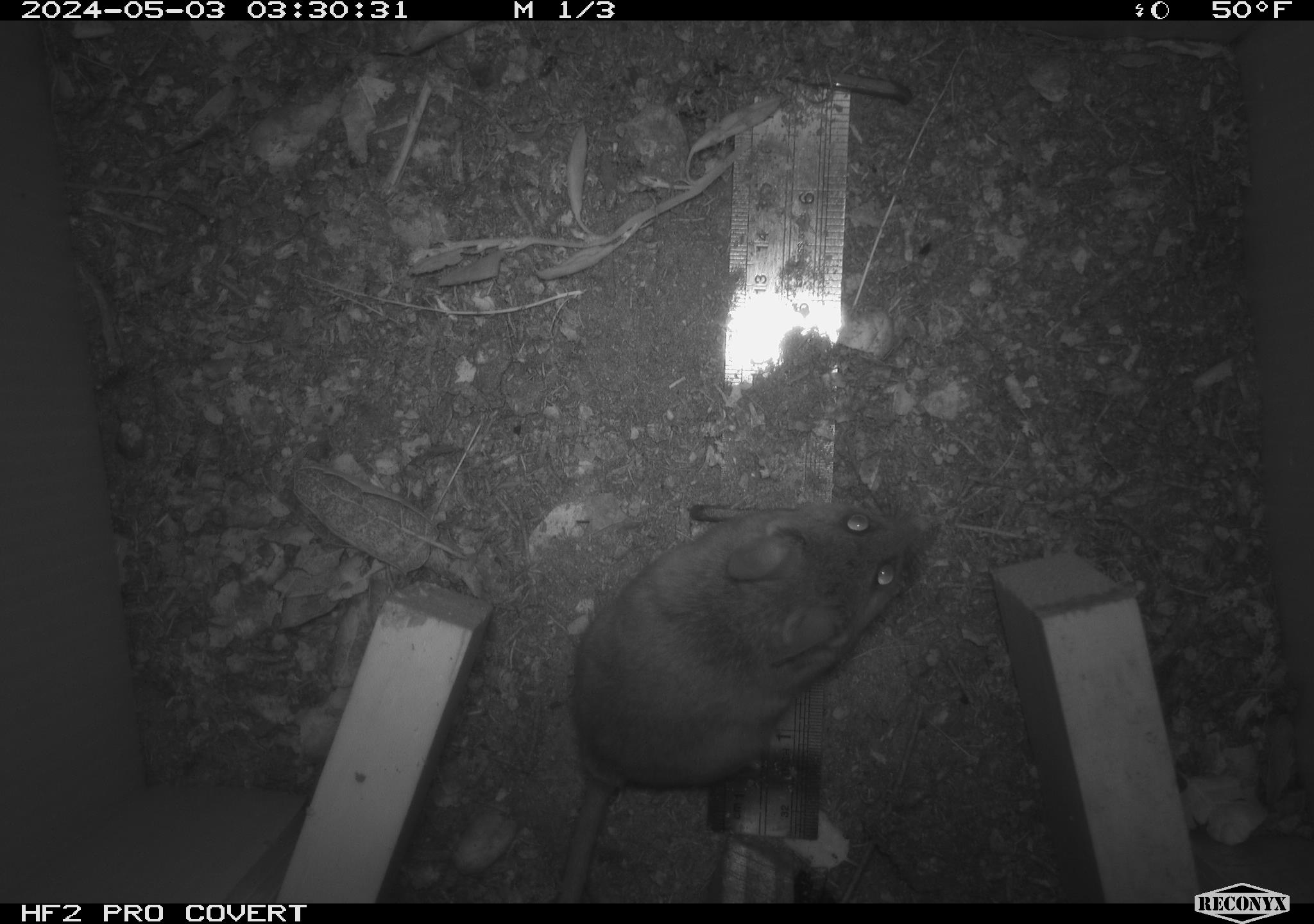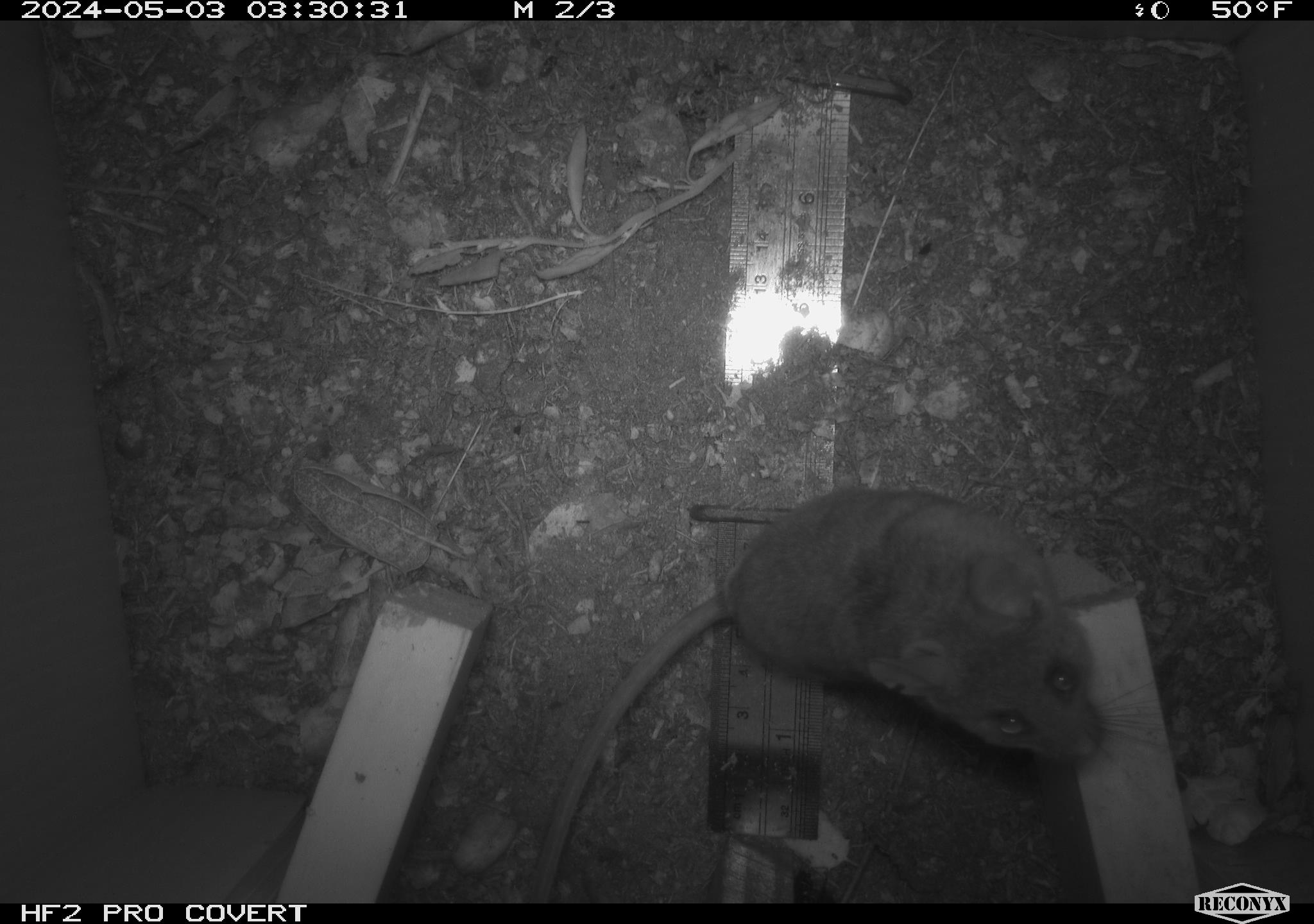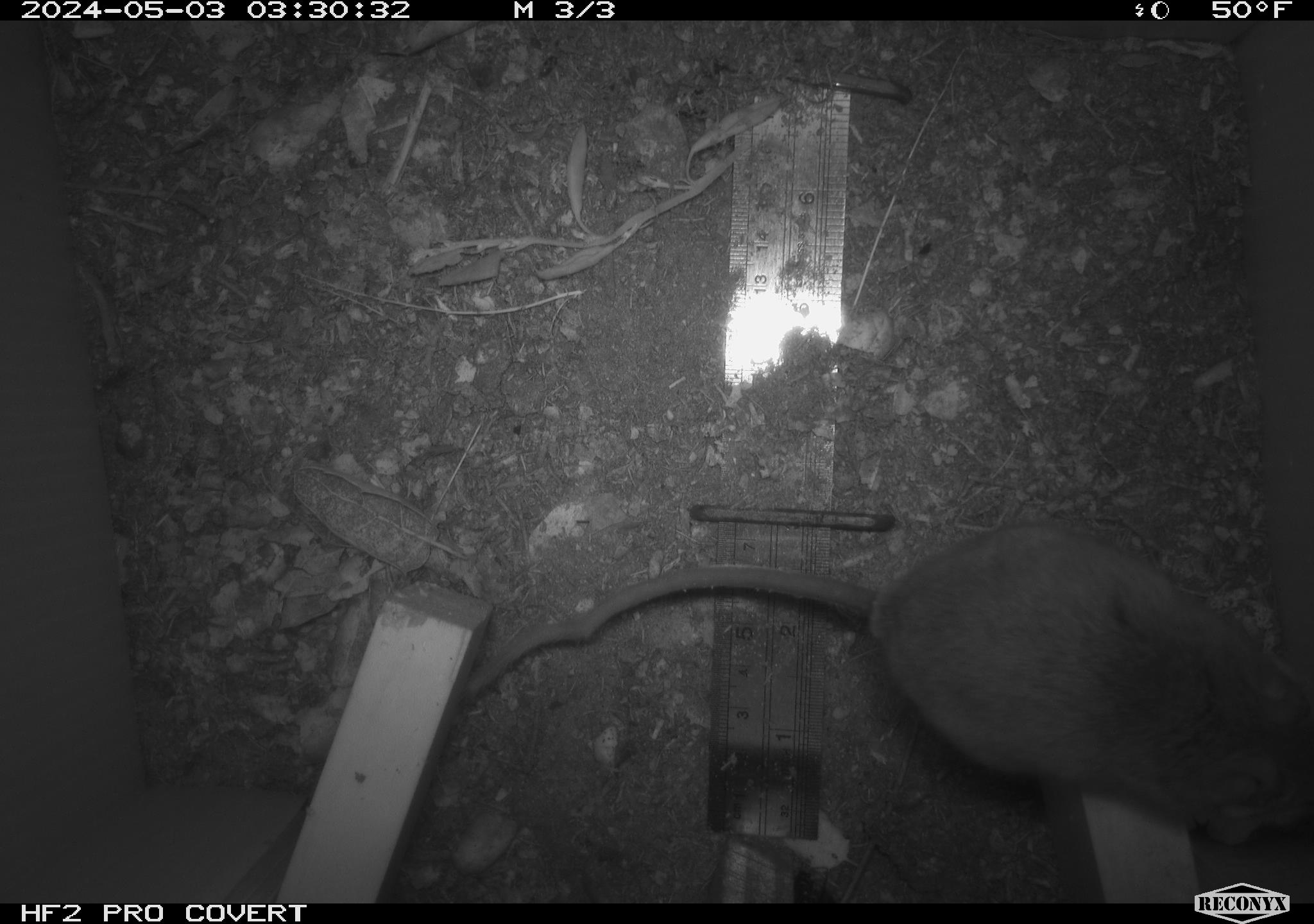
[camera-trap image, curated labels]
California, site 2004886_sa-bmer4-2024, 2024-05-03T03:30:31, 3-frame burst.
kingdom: Animalia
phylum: Chordata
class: Mammalia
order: Rodentia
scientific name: Rodentia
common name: mouse species